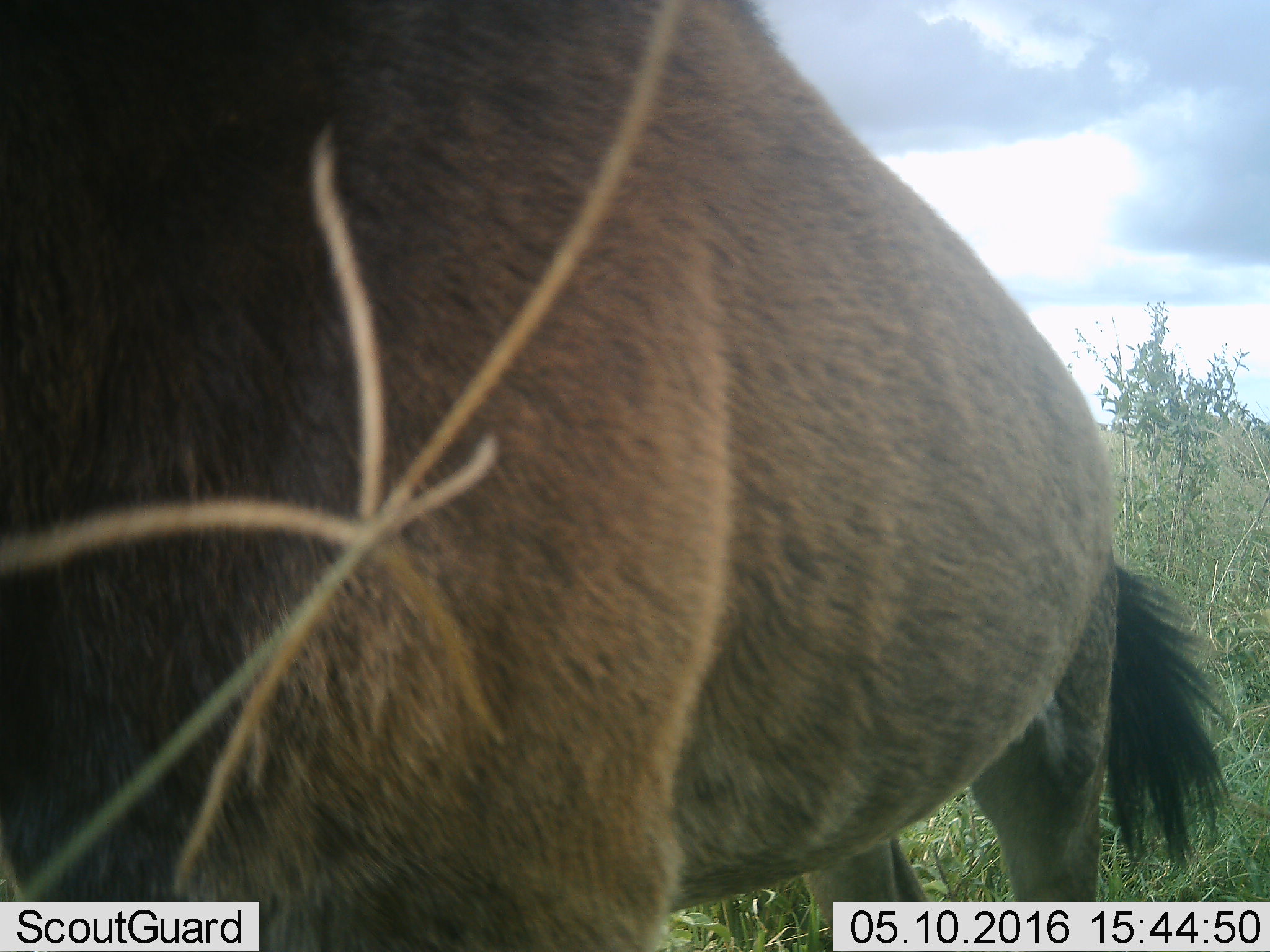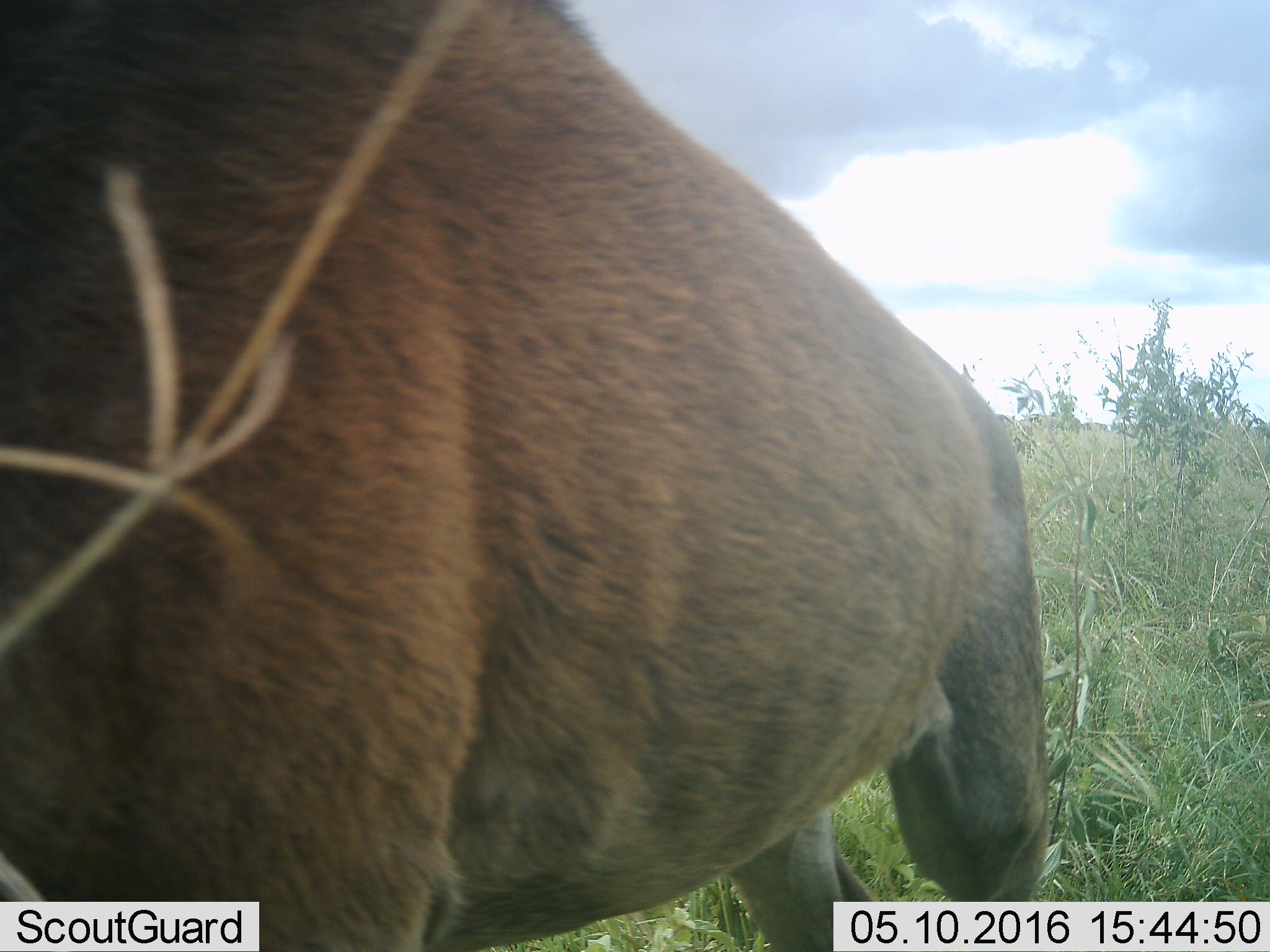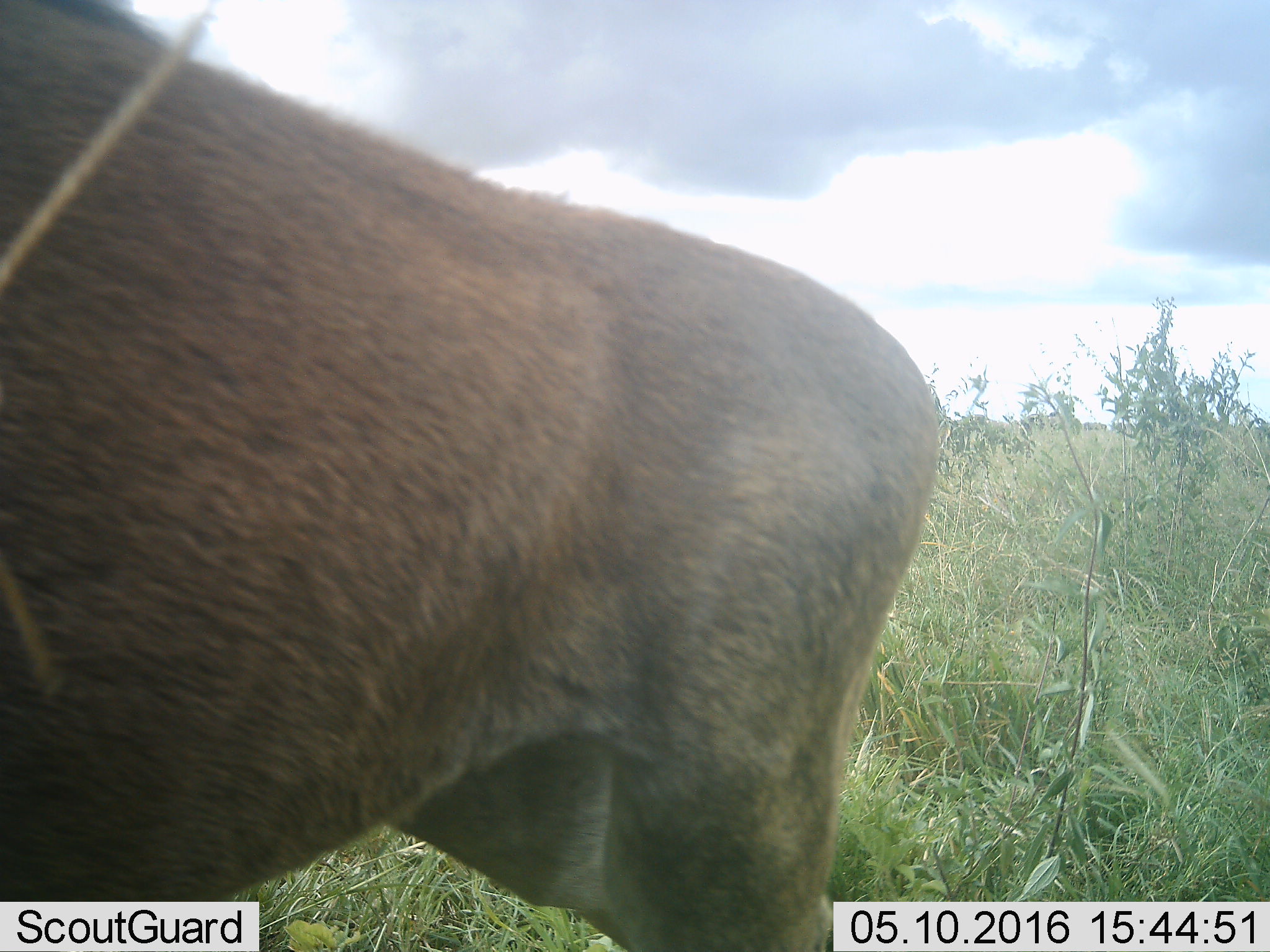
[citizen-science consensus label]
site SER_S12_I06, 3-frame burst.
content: unidentified animal